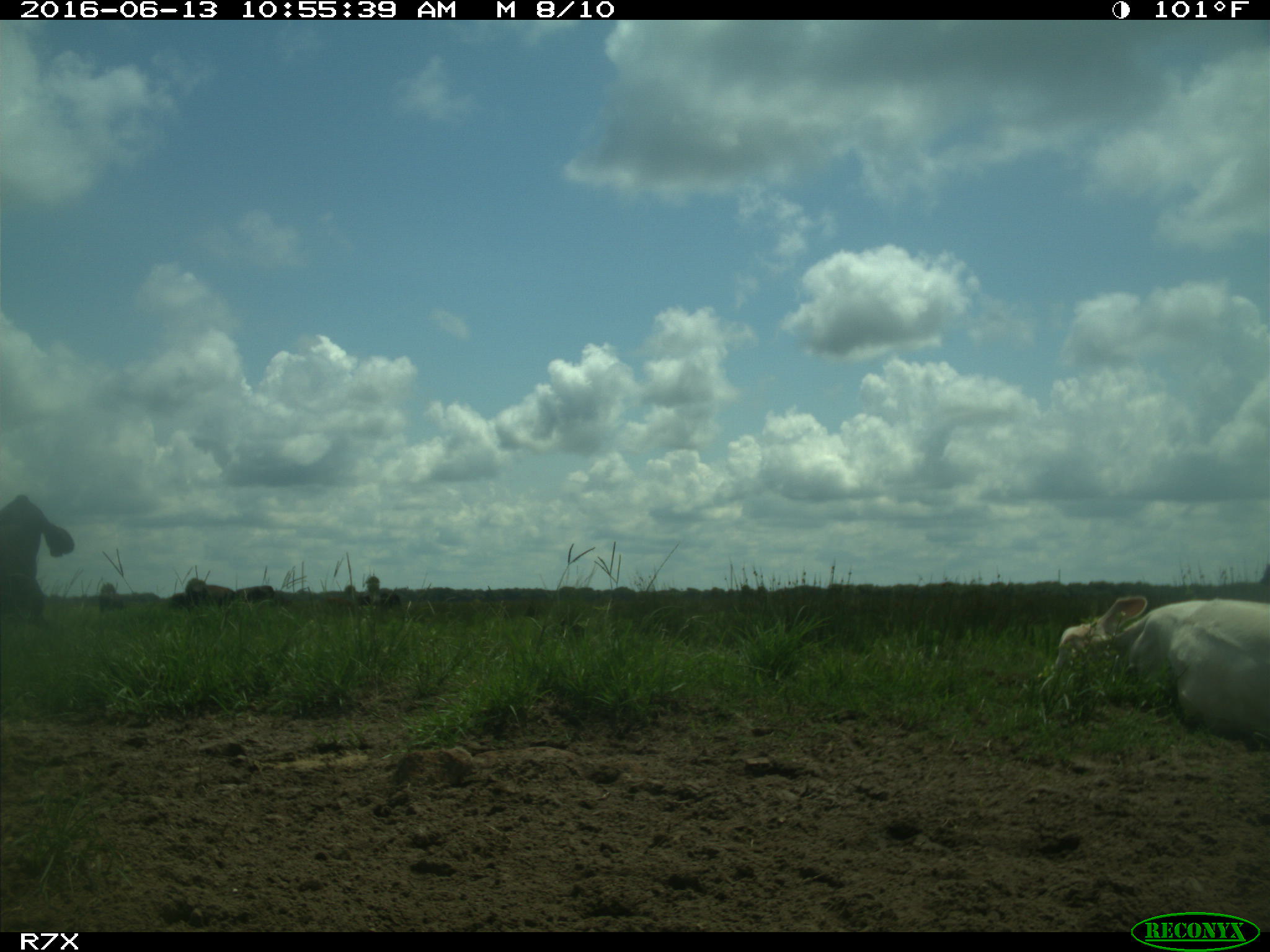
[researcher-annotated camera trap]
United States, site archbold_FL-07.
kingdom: Animalia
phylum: Chordata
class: Mammalia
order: Artiodactyla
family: Bovidae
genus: Bos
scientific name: Bos taurus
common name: domestic cow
Bos taurus (domestic cow).